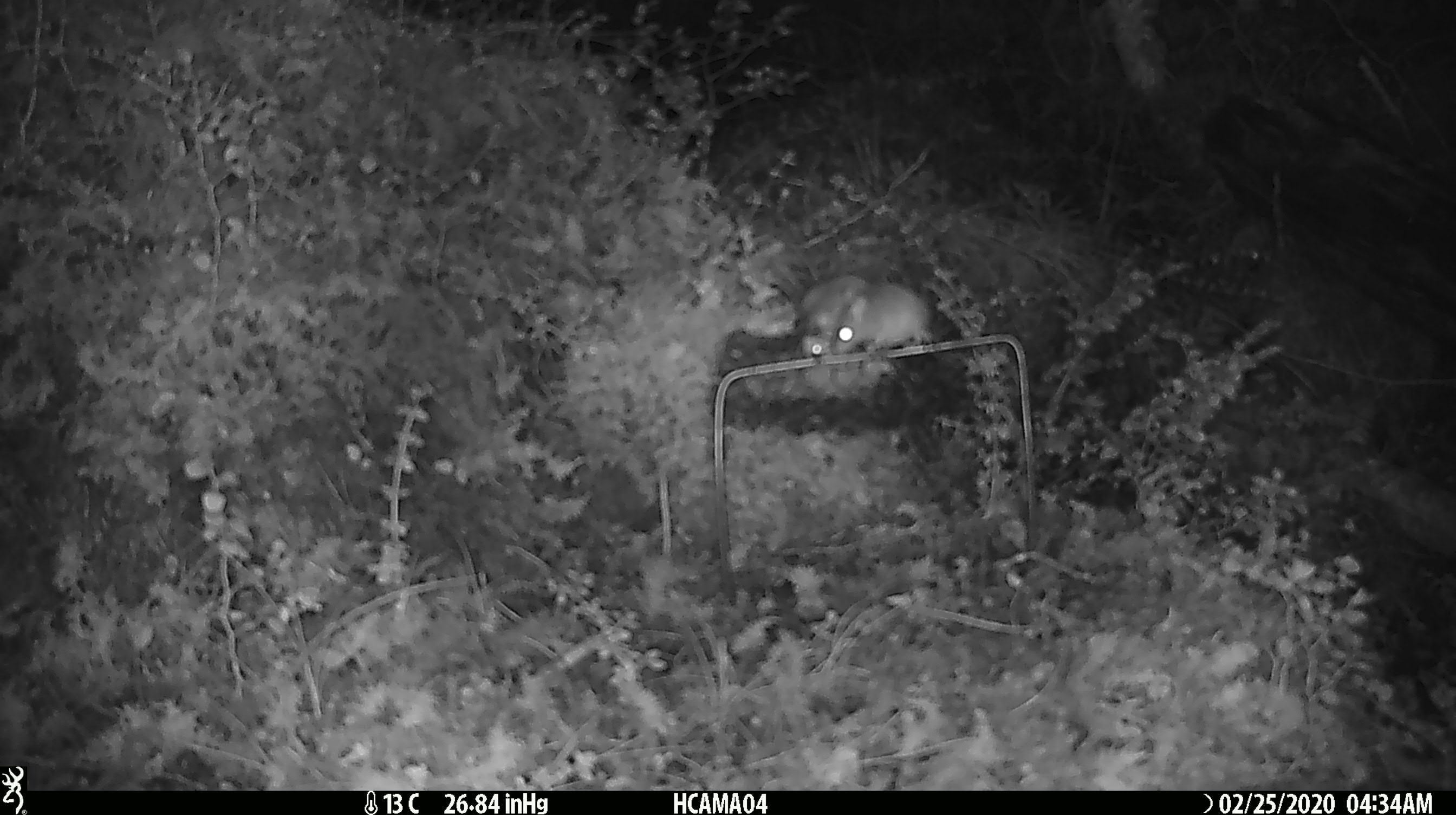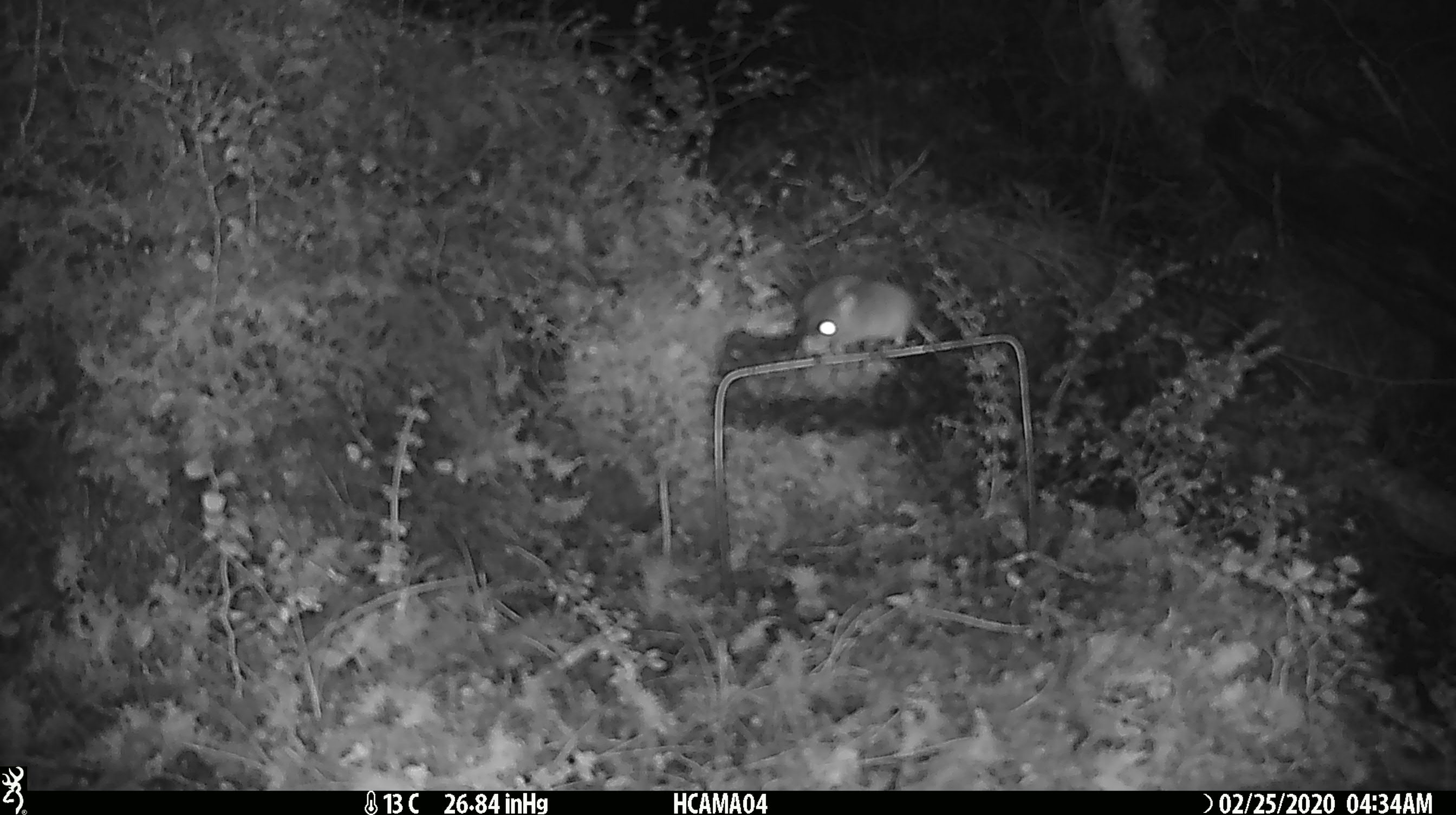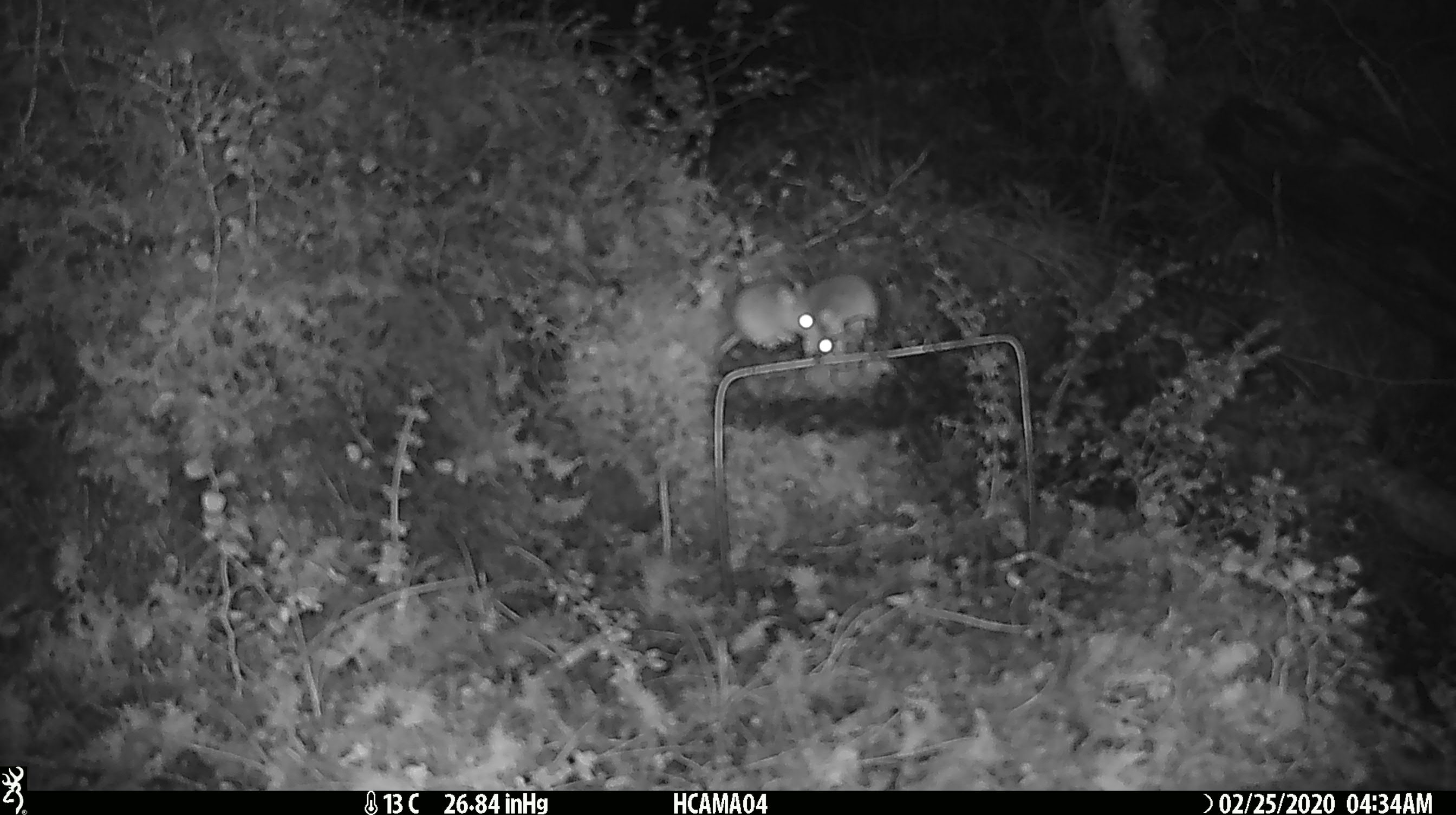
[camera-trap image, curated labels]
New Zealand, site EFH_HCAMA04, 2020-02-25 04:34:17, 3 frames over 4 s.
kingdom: Animalia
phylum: Chordata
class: Mammalia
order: Rodentia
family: Muridae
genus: Mus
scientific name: Mus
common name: mouse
Mouse (Mus).